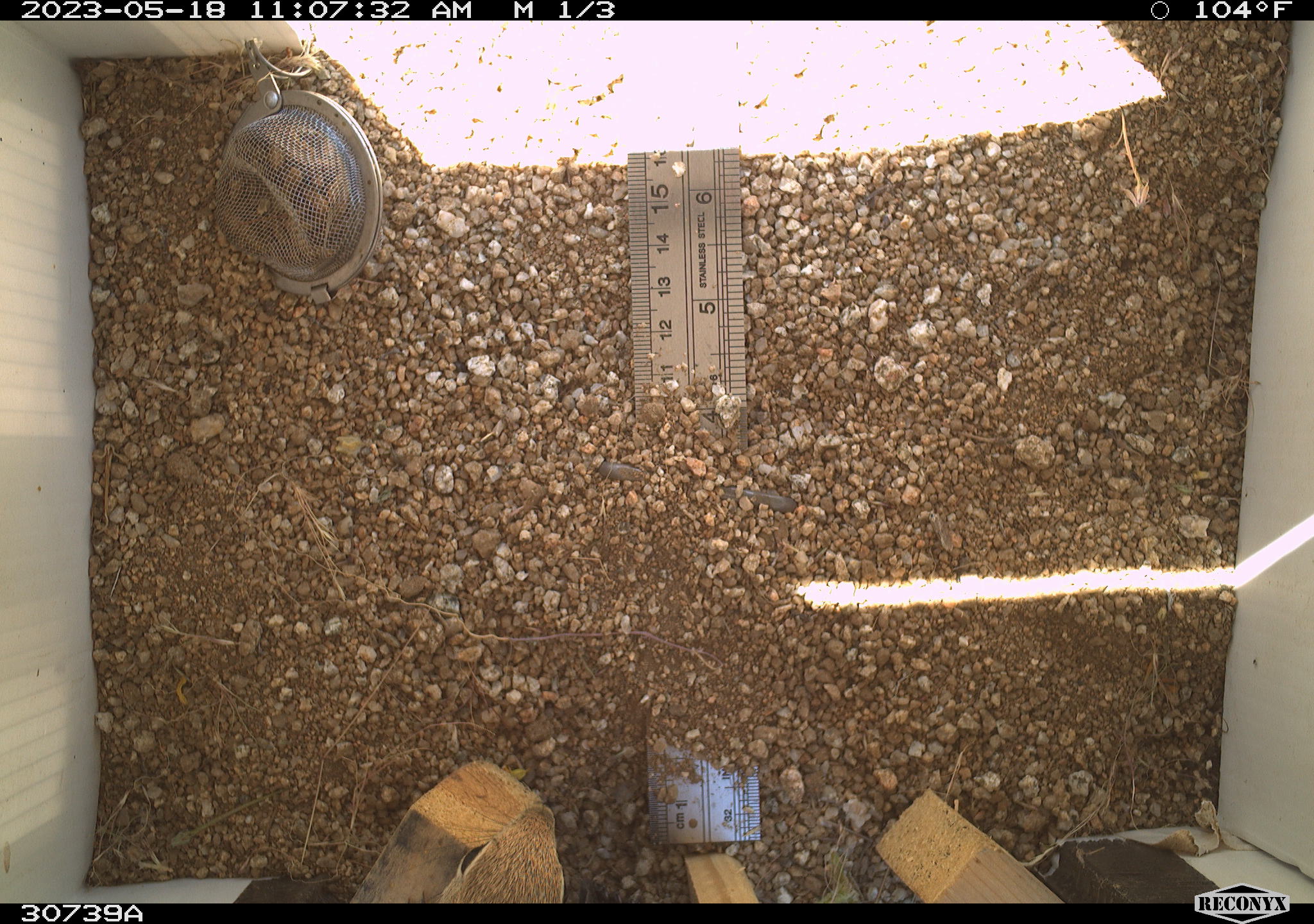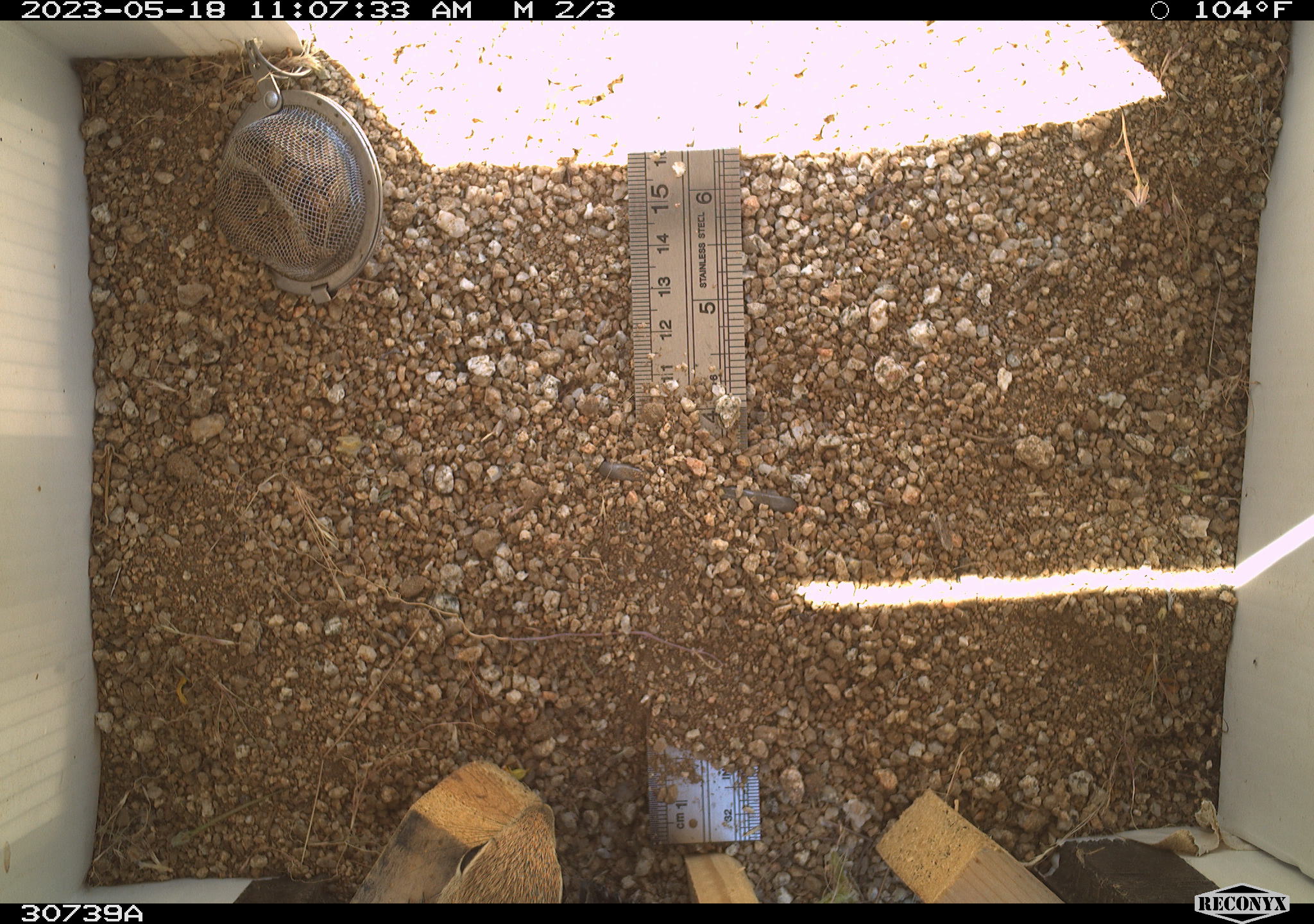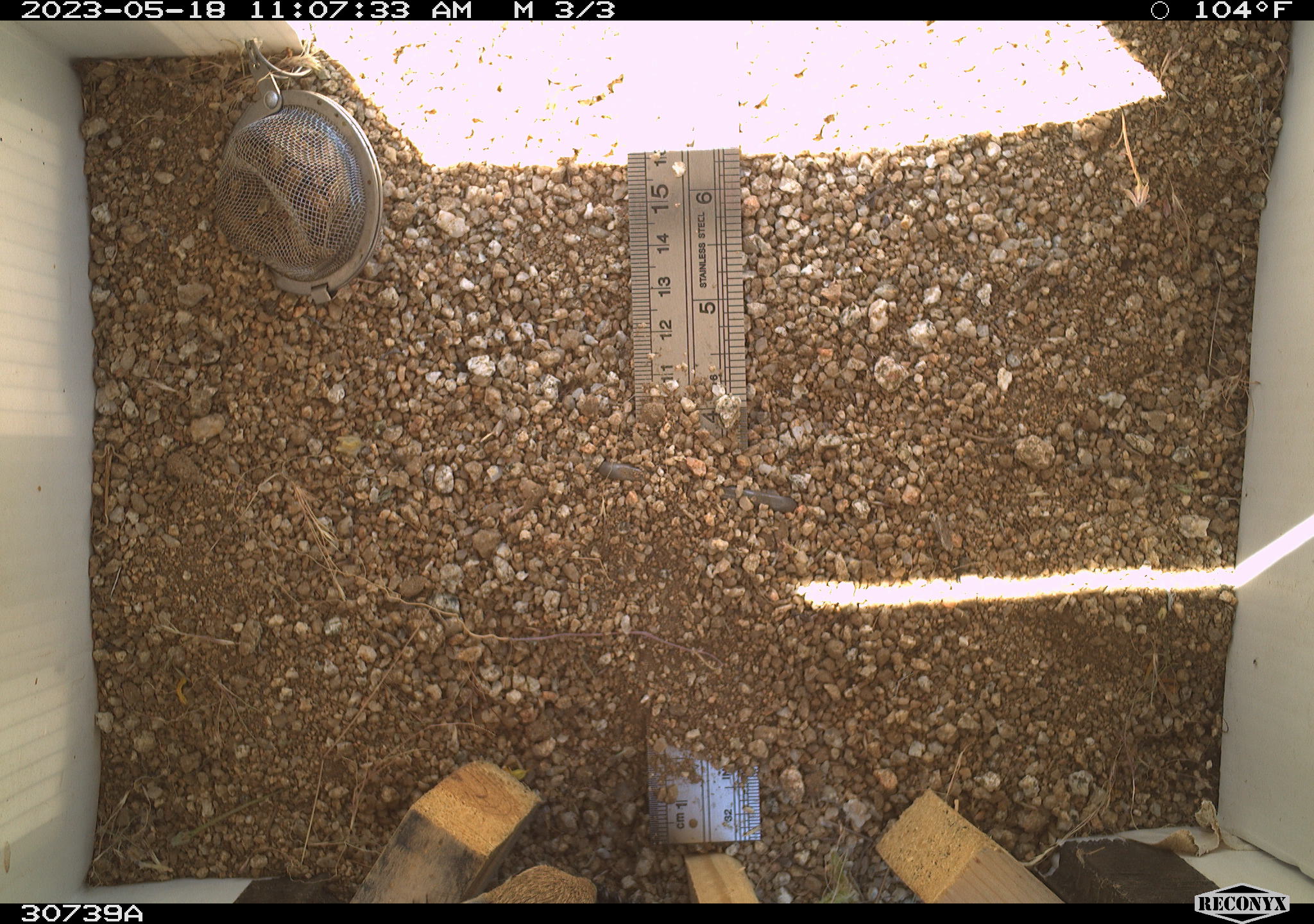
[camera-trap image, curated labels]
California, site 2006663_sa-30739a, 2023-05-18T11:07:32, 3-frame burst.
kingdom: Animalia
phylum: Chordata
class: Mammalia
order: Rodentia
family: Sciuridae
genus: Ammospermophilus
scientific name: Ammospermophilus leucurus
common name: white-tailed antelope squirrel